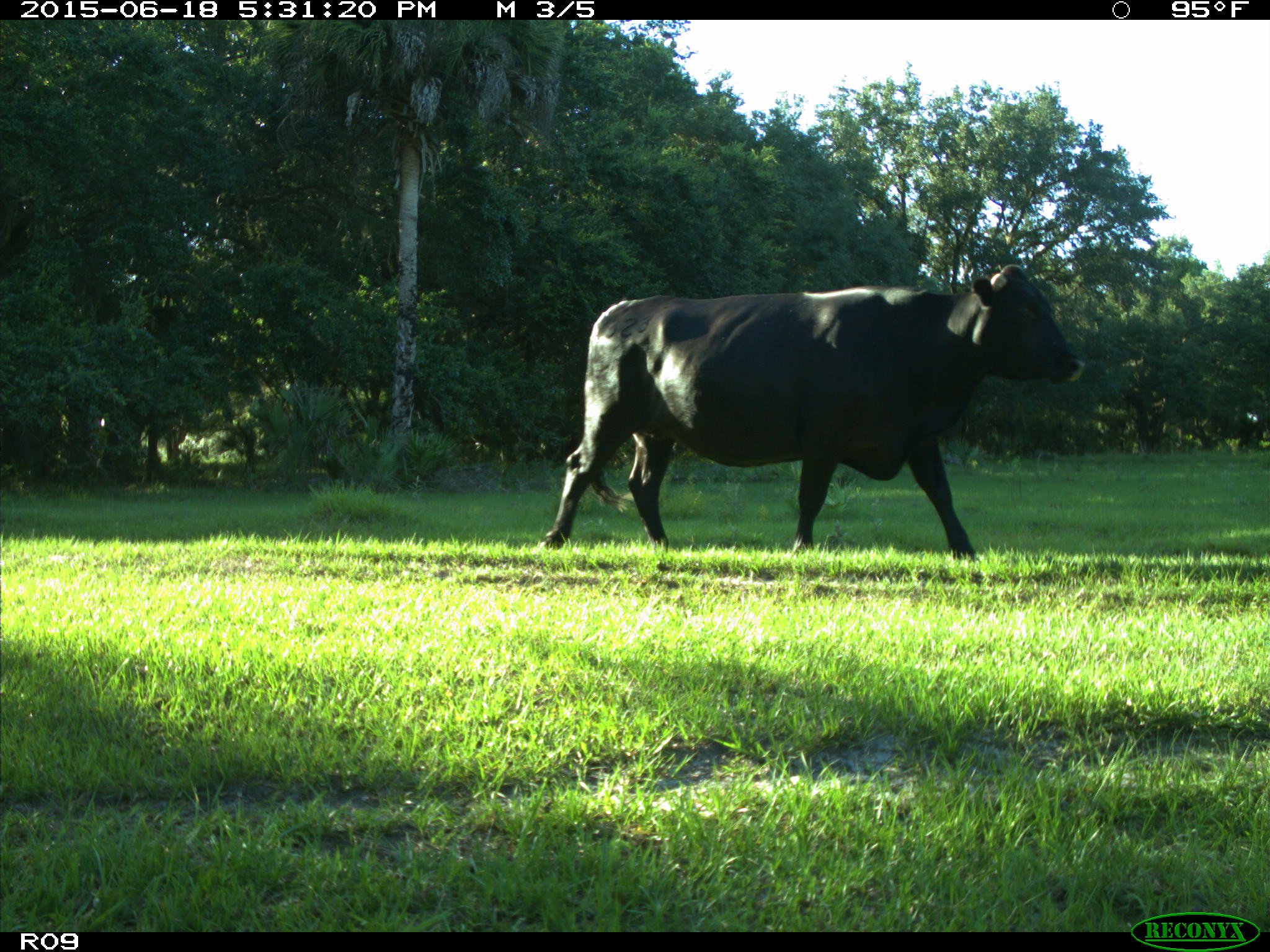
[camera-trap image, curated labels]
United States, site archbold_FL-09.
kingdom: Animalia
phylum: Chordata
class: Mammalia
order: Artiodactyla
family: Bovidae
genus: Bos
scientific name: Bos taurus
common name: domestic cow